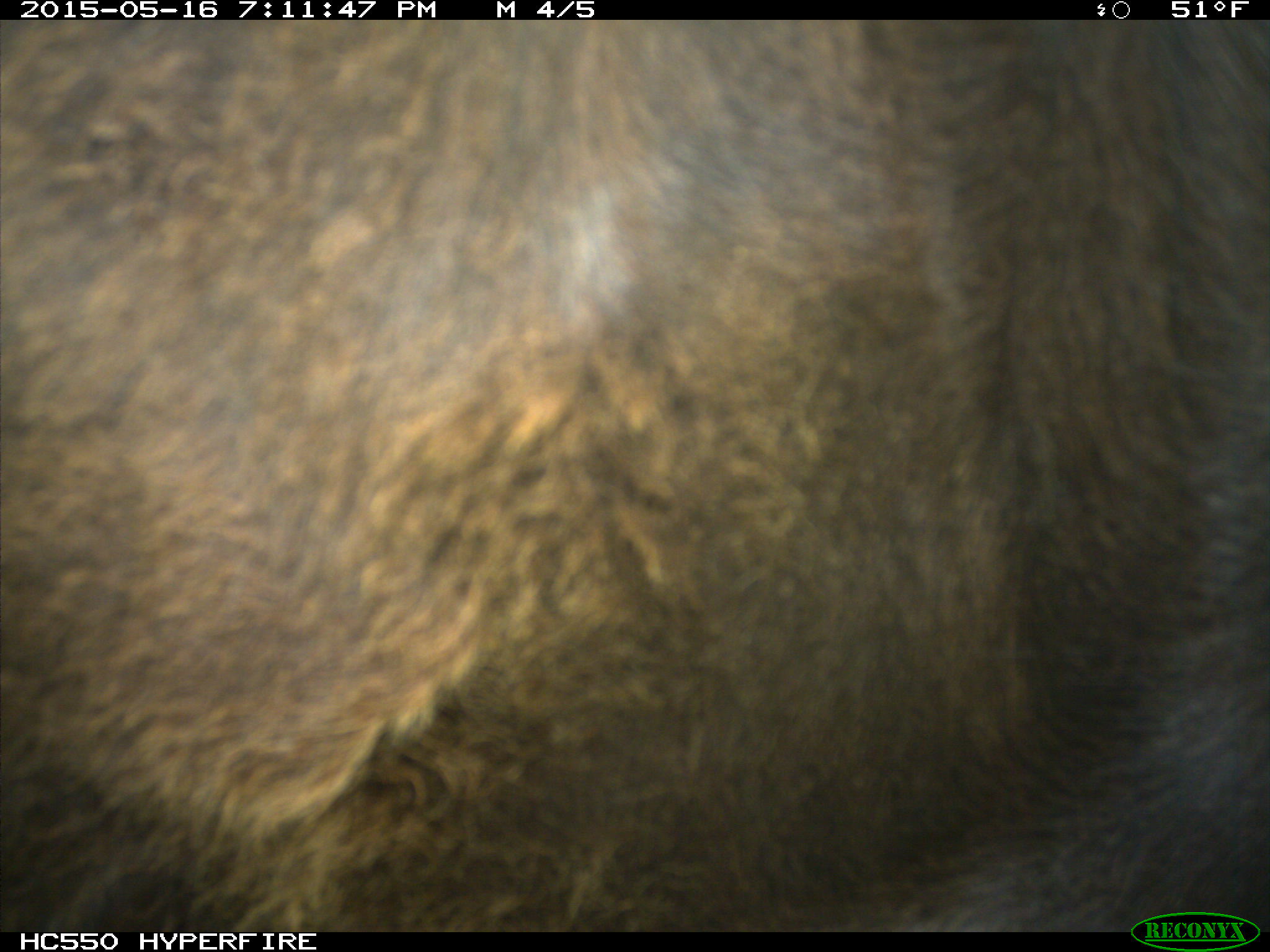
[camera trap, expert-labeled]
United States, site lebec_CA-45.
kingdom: Animalia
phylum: Chordata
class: Mammalia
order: Artiodactyla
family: Bovidae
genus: Bos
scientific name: Bos taurus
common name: domestic cow